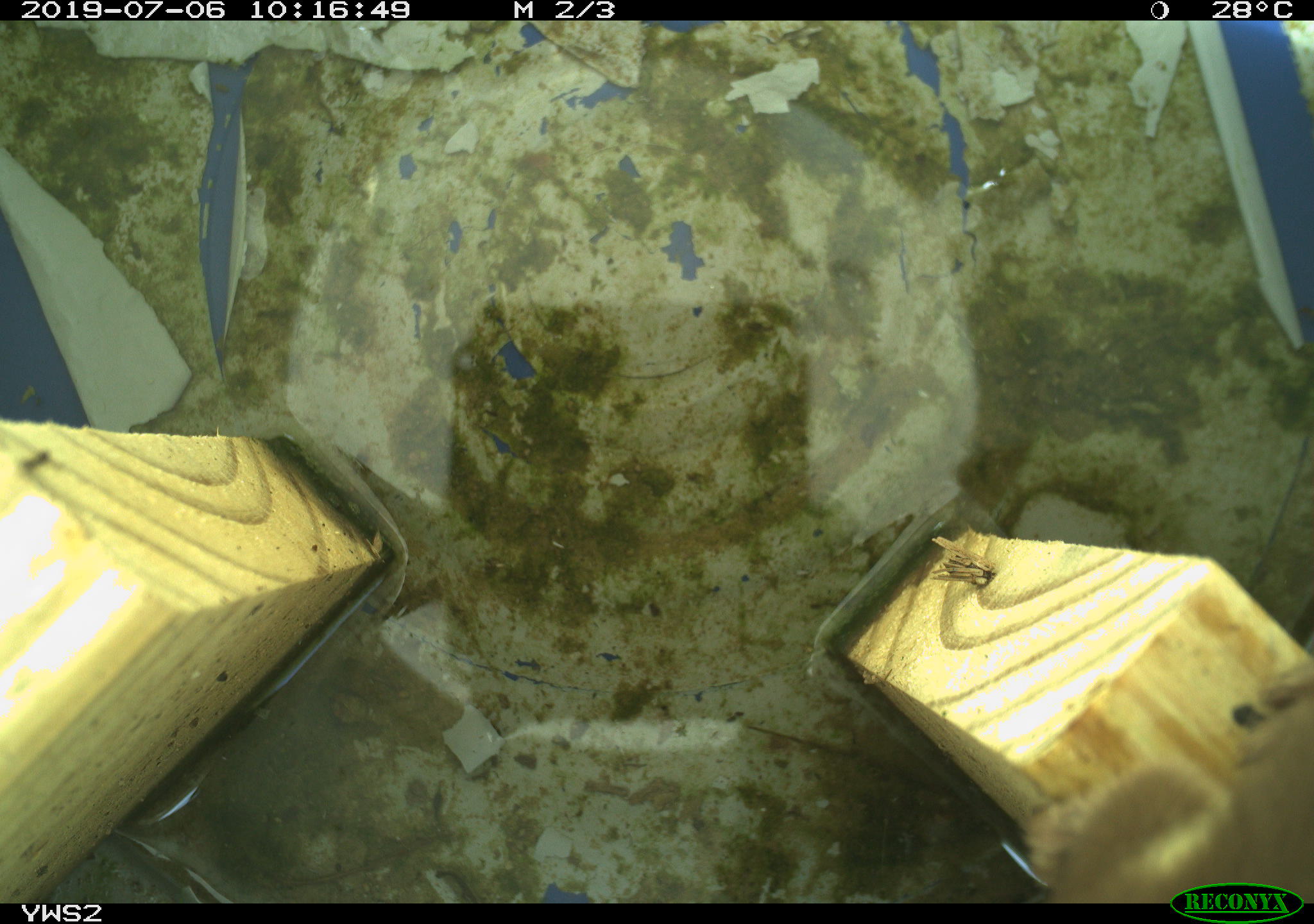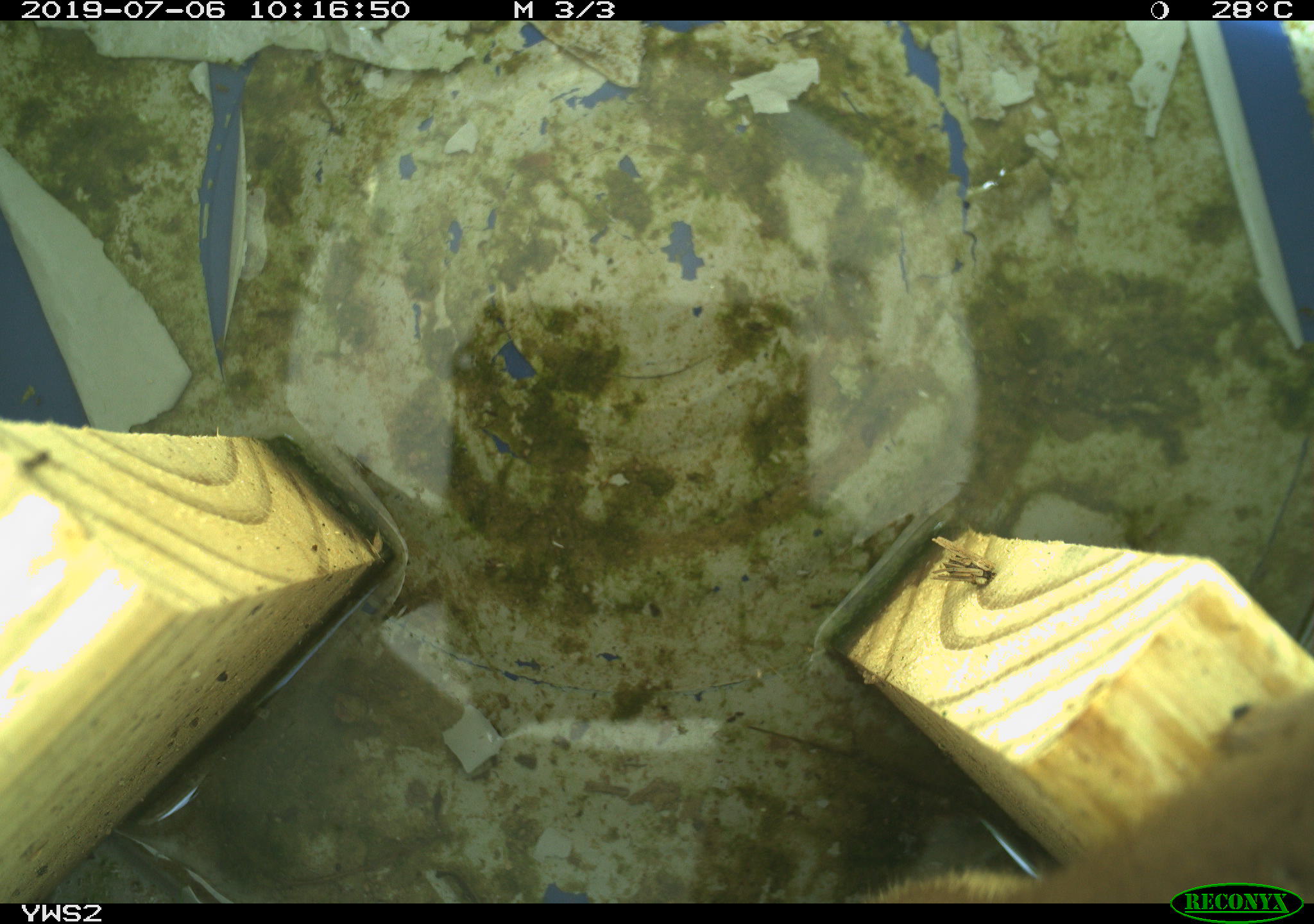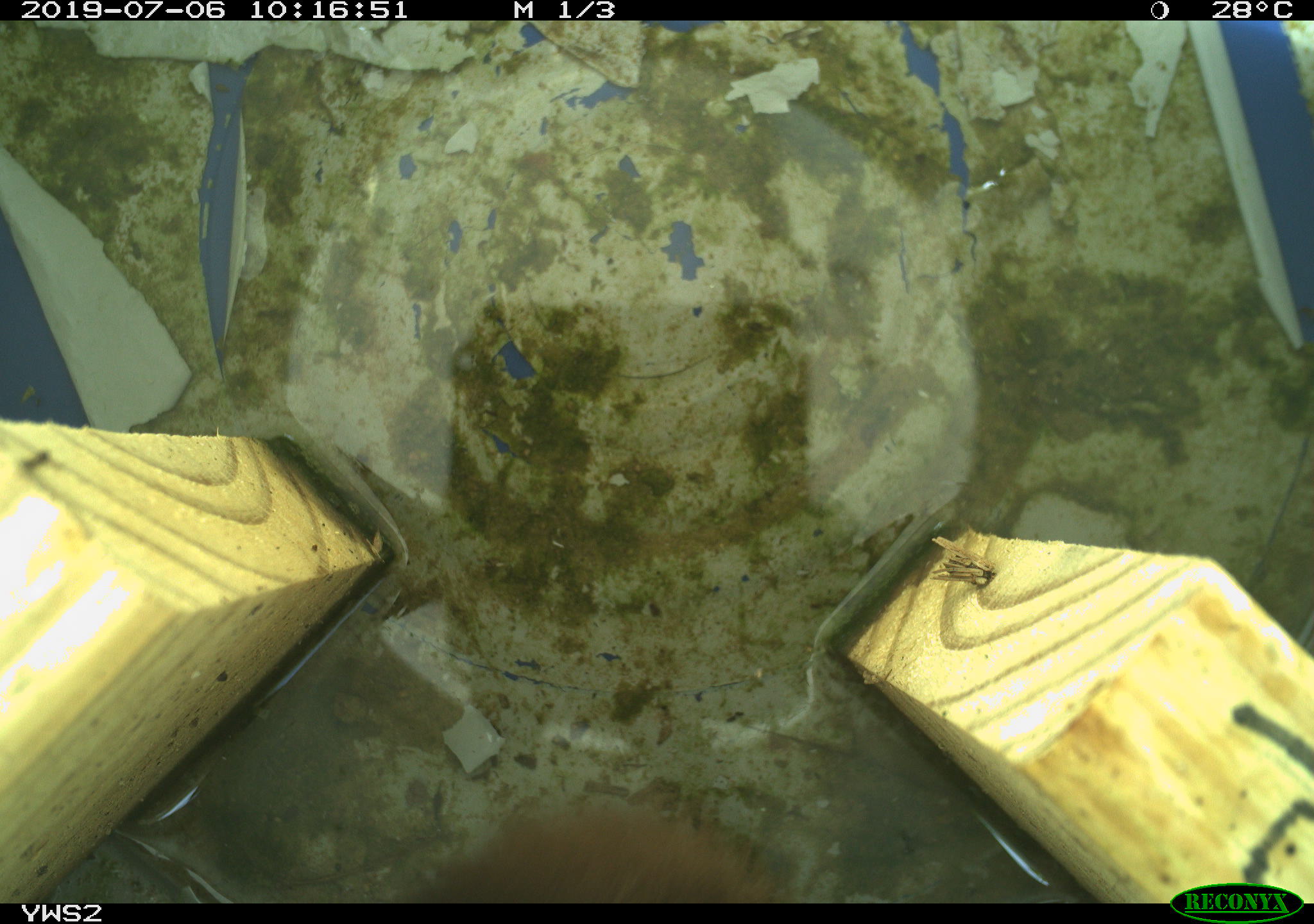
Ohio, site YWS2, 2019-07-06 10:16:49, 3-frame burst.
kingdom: Animalia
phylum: Chordata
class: Mammalia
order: Carnivora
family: Mustelidae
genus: Neogale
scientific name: Neogale frenata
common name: long-tailed weasel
Long-tailed weasel (Neogale frenata).